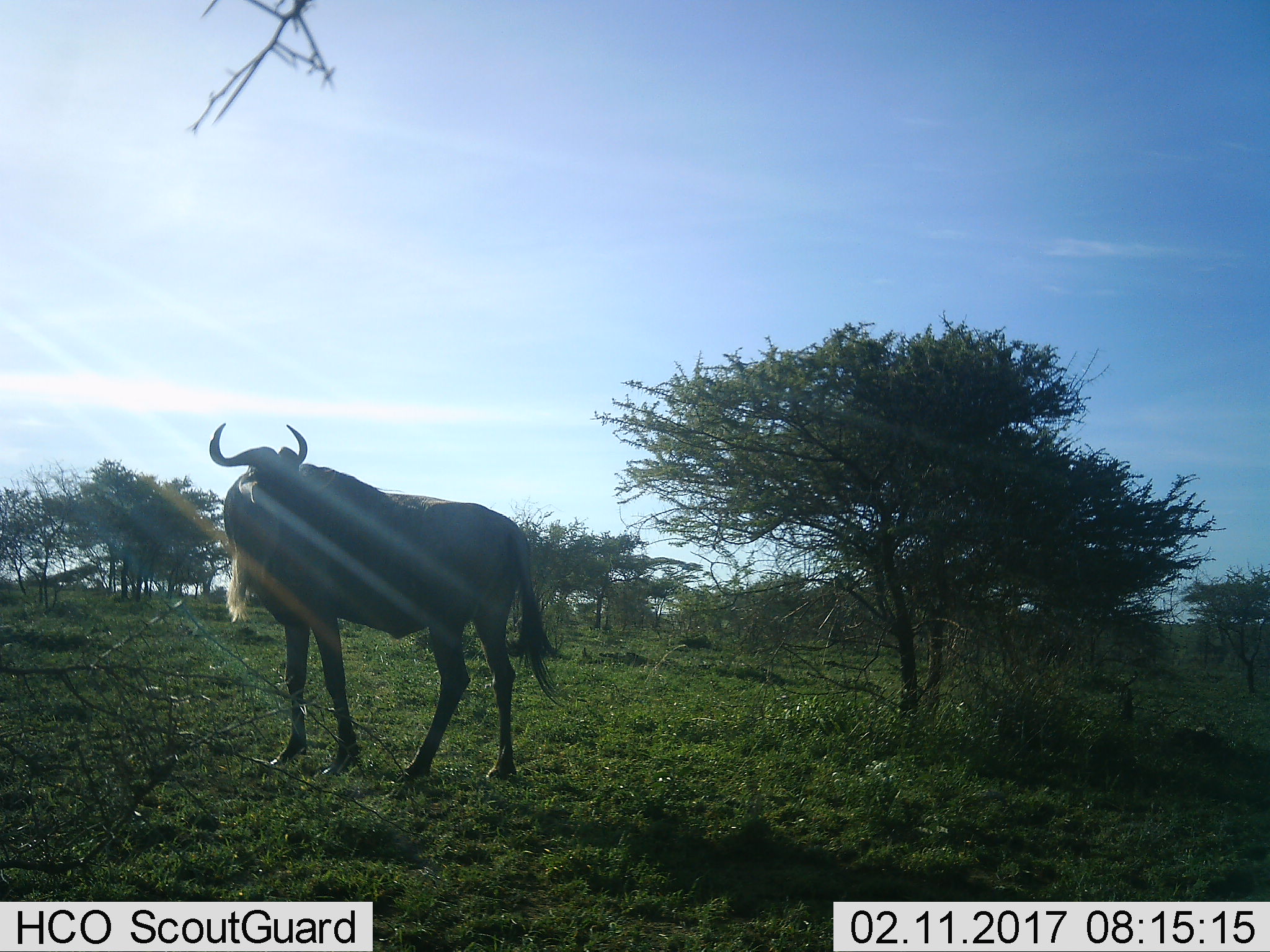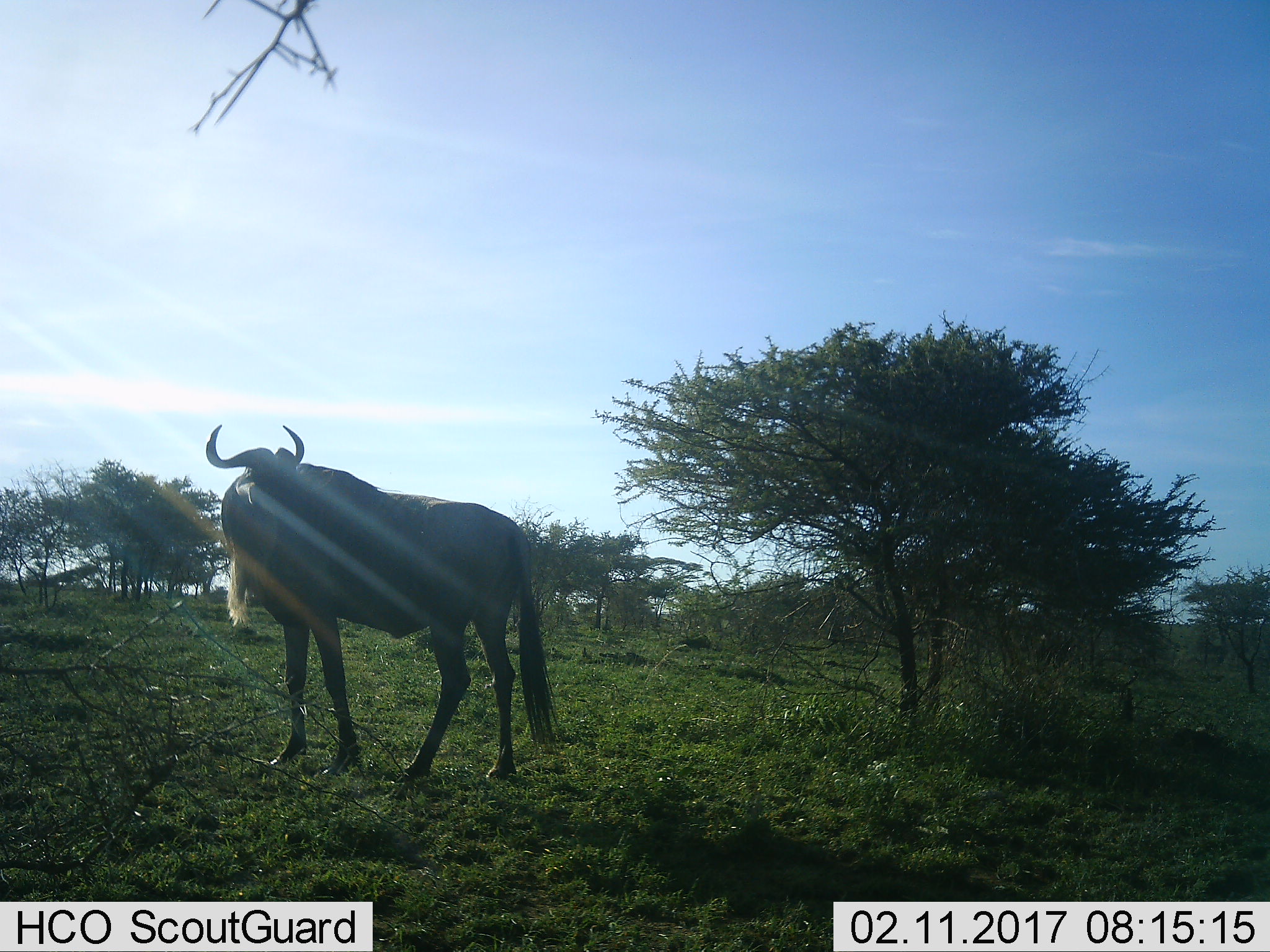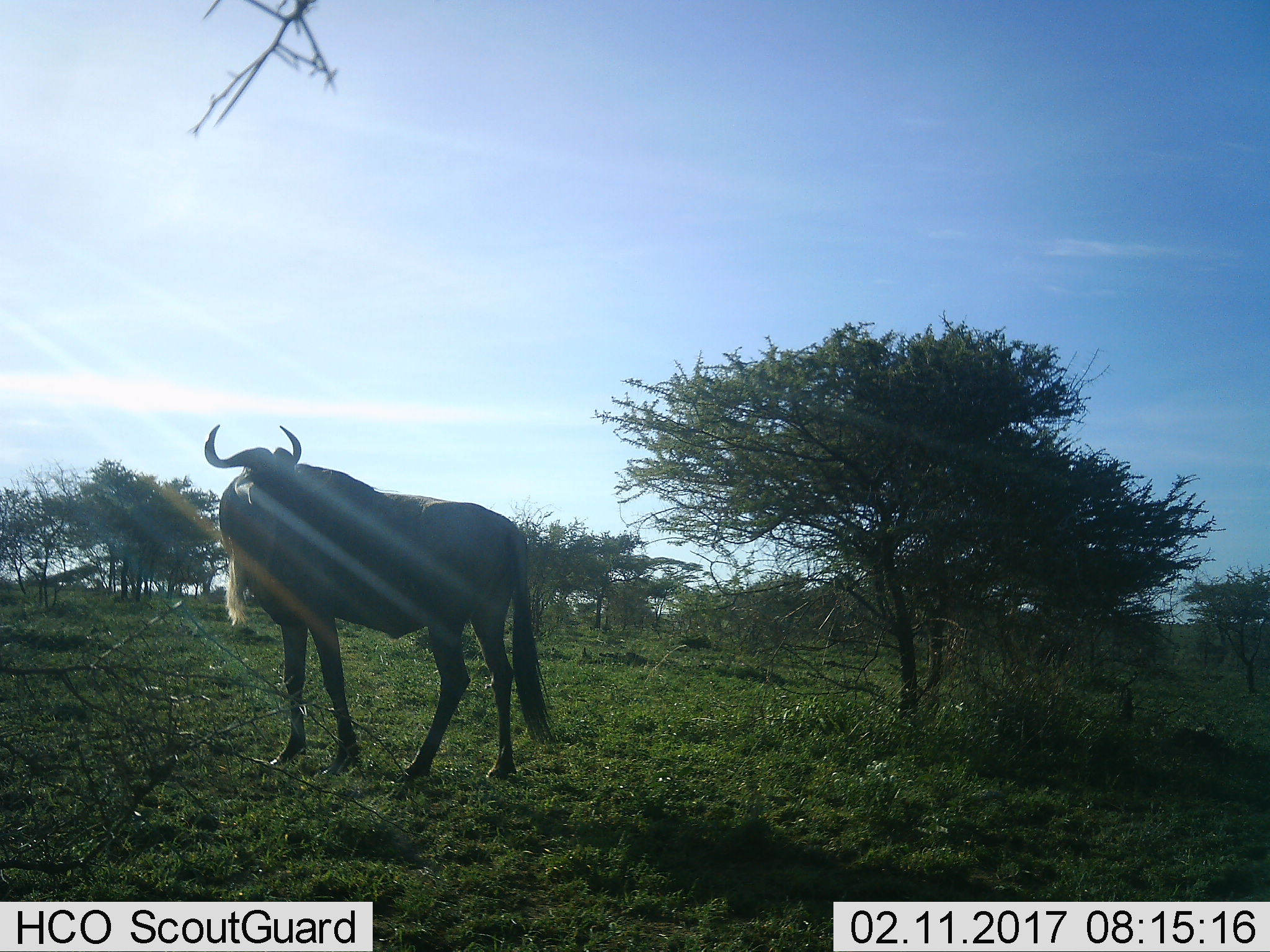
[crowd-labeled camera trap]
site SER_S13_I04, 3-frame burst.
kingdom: Animalia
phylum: Chordata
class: Mammalia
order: Artiodactyla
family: Bovidae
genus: Connochaetes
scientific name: Connochaetes taurinus taurinus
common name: blue wildebeest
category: wildebeestblue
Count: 1.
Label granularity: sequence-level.